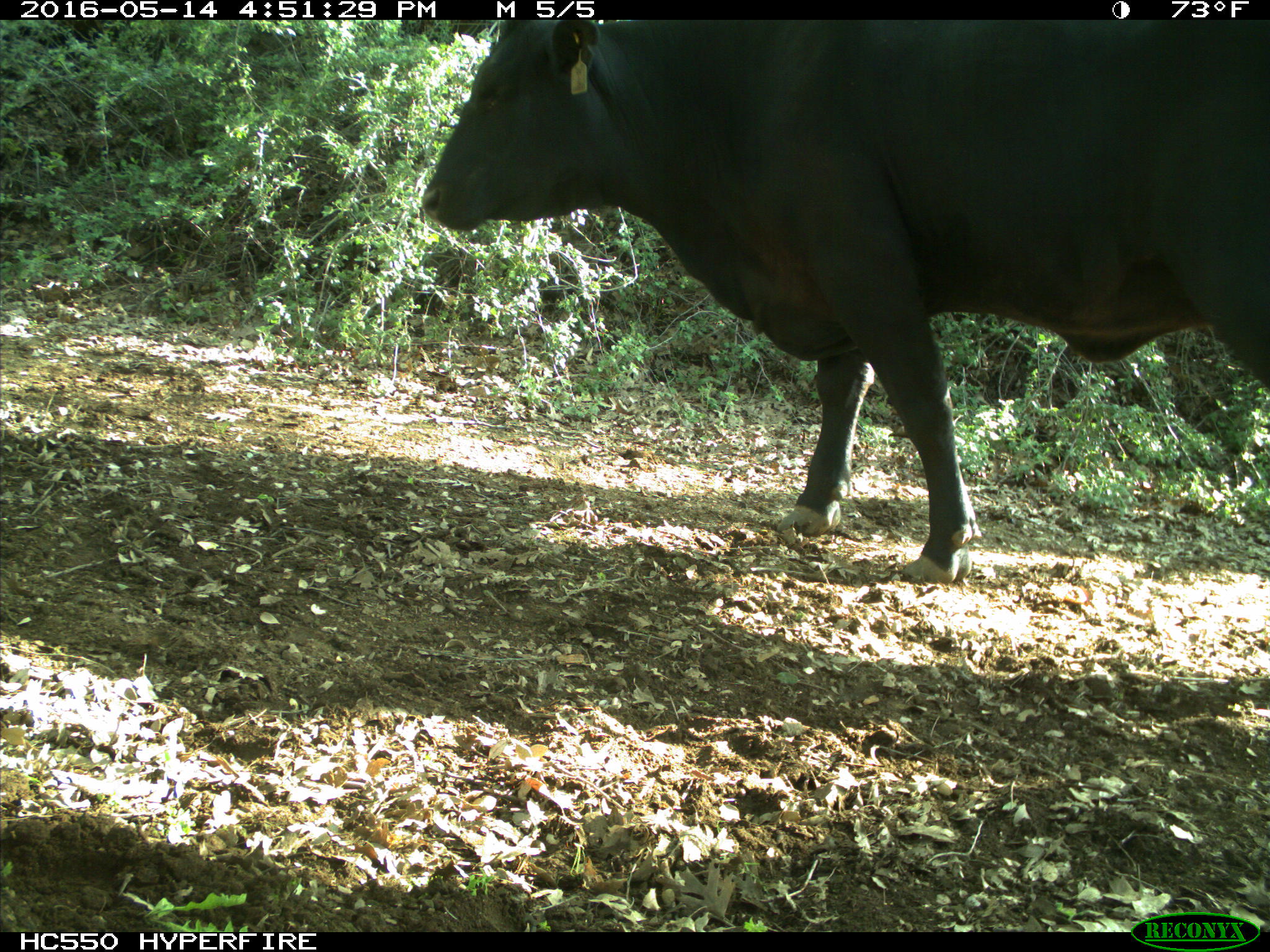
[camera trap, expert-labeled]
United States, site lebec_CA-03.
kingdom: Animalia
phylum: Chordata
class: Mammalia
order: Artiodactyla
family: Bovidae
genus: Bos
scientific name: Bos taurus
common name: domestic cow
Bos taurus (domestic cow).